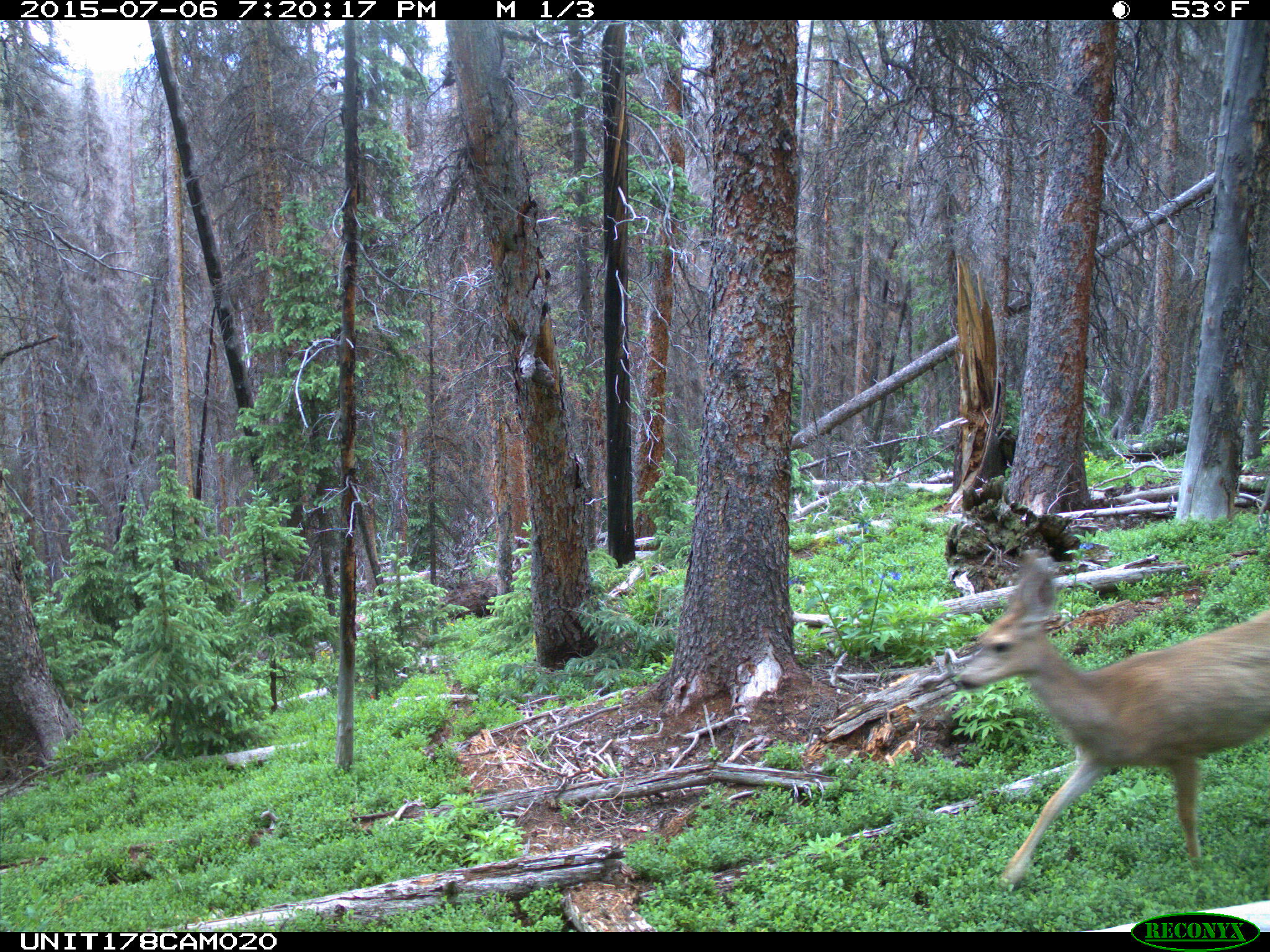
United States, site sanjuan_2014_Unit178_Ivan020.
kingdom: Animalia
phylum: Chordata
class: Mammalia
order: Artiodactyla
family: Cervidae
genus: Odocoileus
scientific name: Odocoileus hemionus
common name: mule deer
Odocoileus hemionus (mule deer).